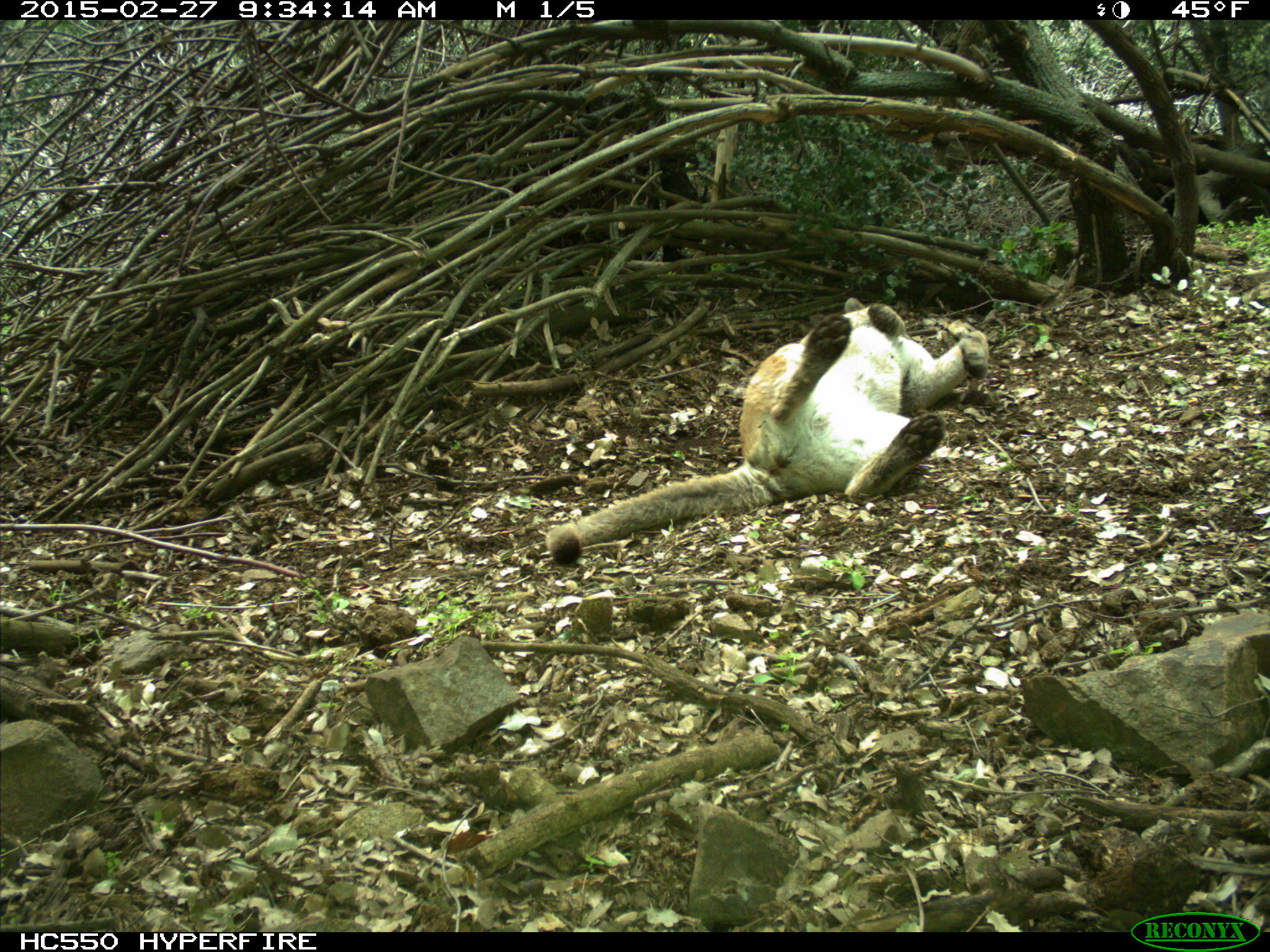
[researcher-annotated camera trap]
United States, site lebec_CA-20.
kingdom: Animalia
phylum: Chordata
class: Mammalia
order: Carnivora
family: Felidae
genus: Puma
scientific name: Puma concolor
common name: mountain lion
Puma concolor (mountain lion).